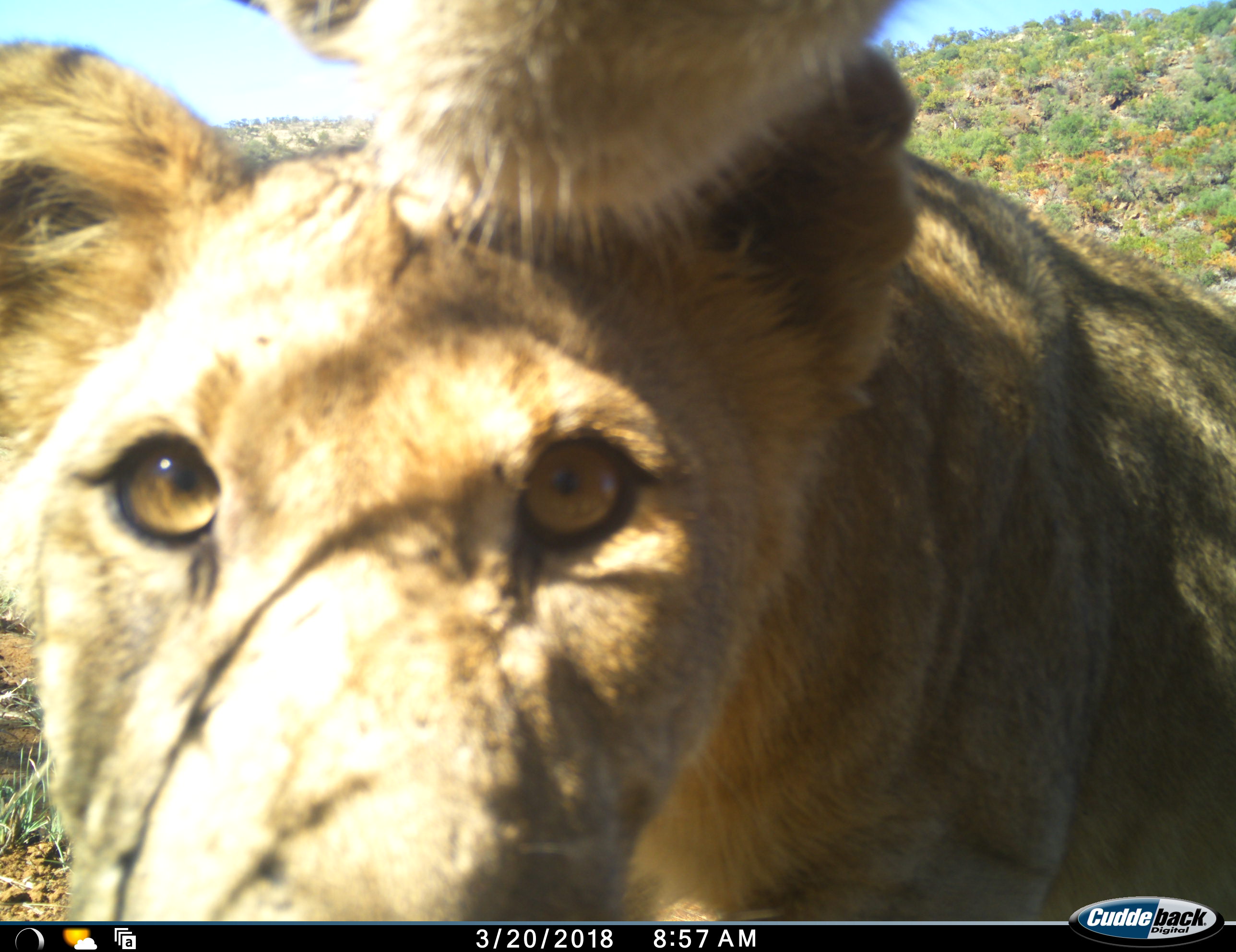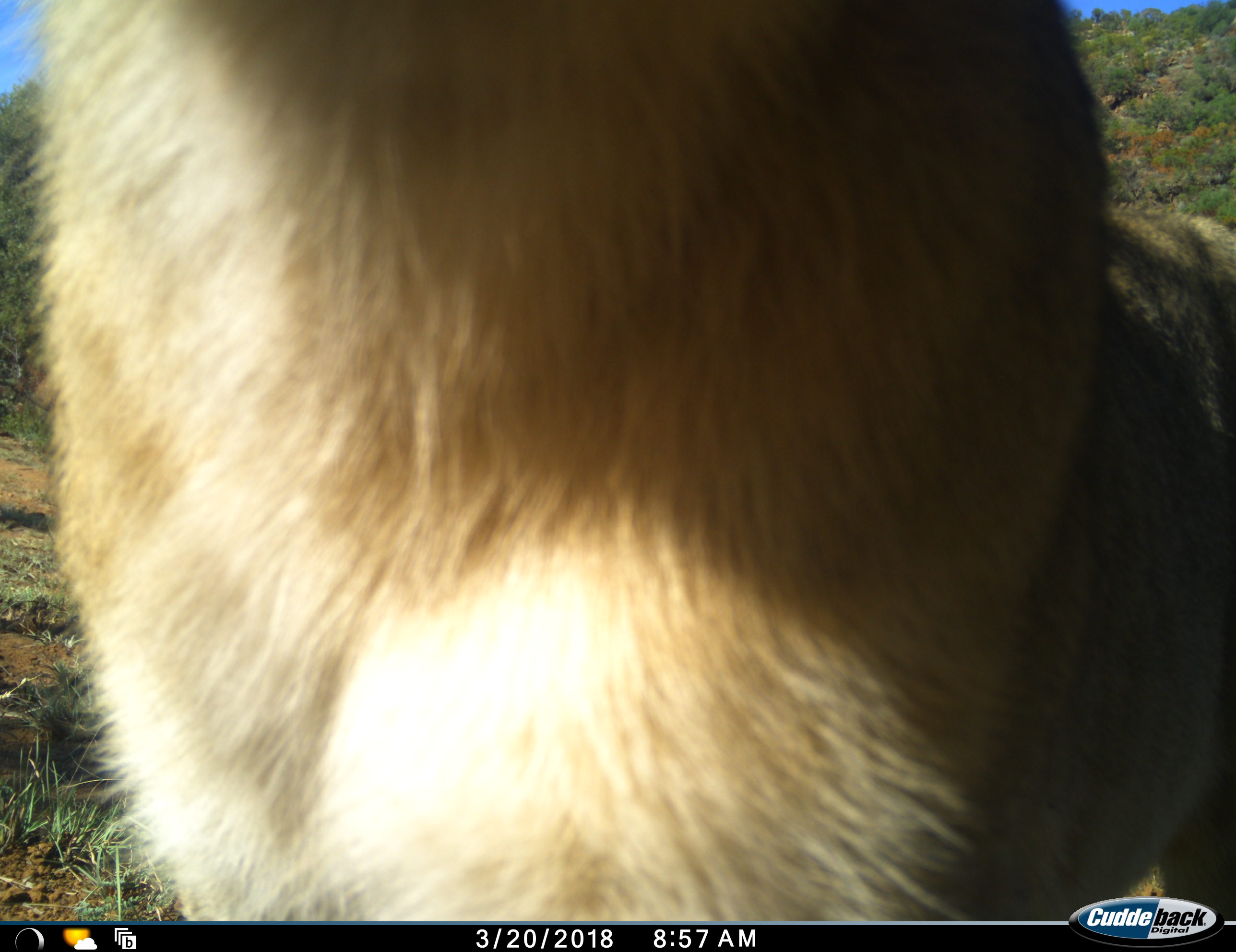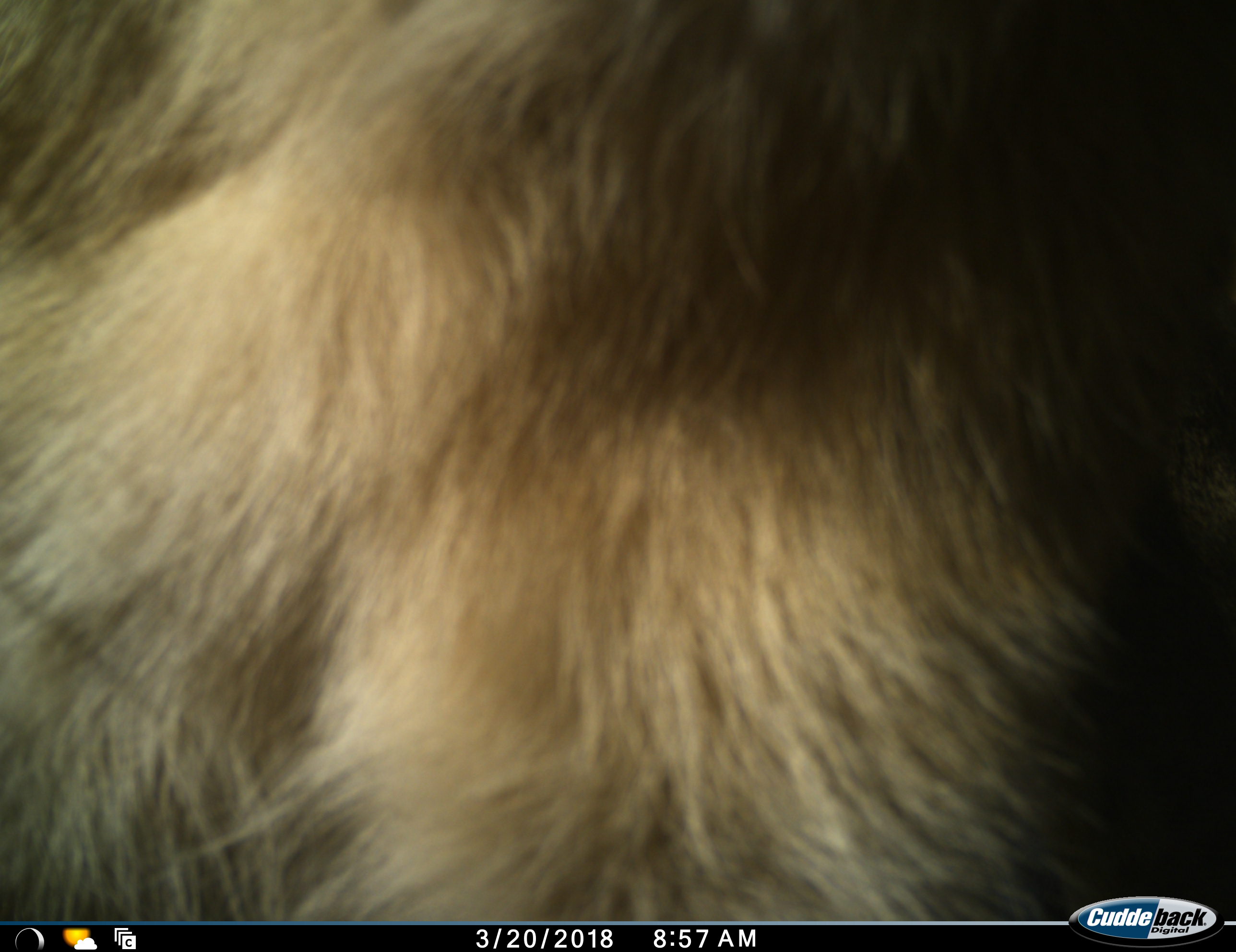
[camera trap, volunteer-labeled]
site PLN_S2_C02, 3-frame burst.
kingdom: Animalia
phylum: Chordata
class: Mammalia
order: Carnivora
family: Felidae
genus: Panthera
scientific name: Panthera leo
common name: lion female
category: lionfemale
Lionfemale (lion female) (Panthera leo), count 1. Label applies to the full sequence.